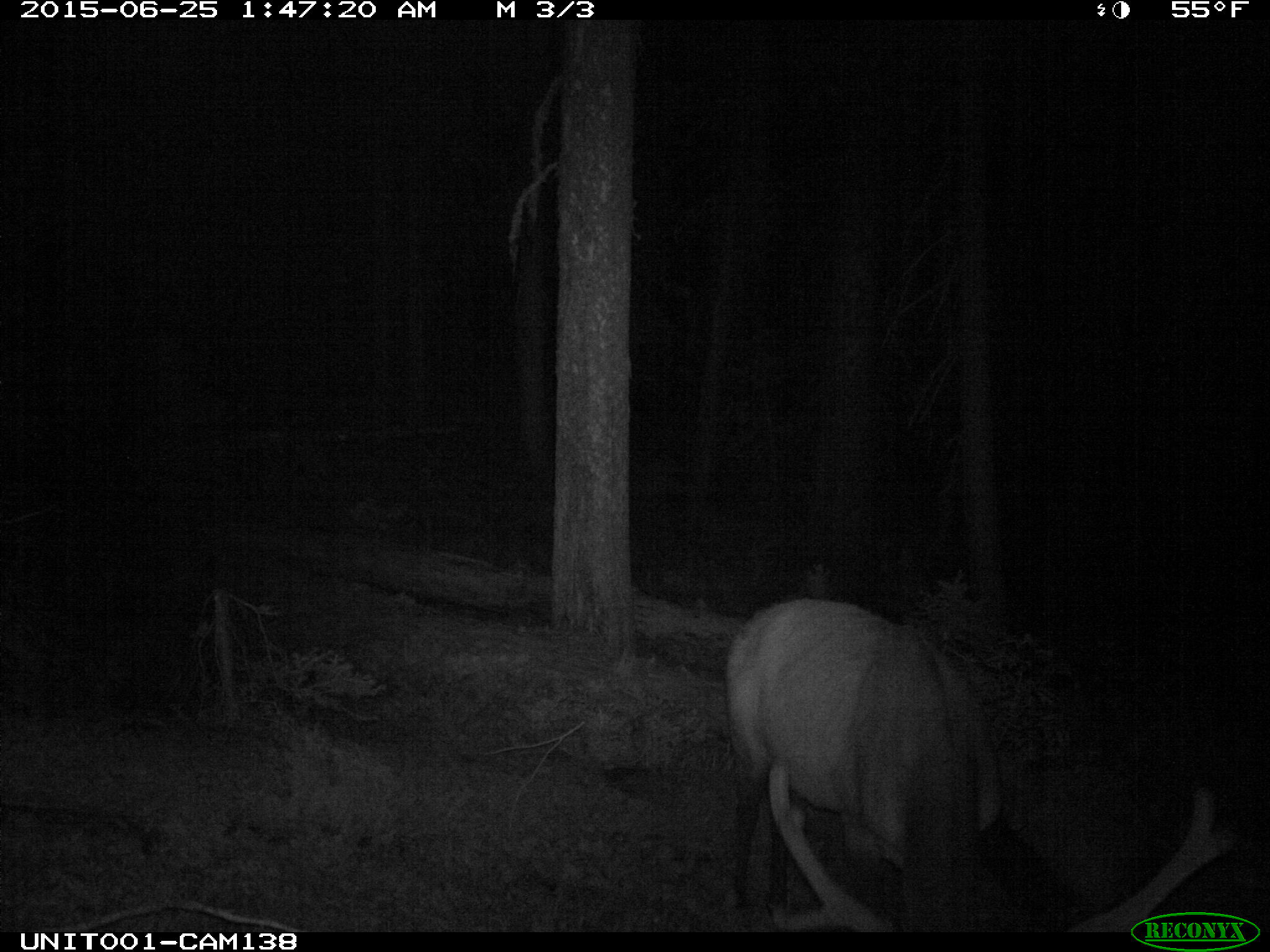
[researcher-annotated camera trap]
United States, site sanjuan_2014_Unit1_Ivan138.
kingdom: Animalia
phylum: Chordata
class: Mammalia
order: Artiodactyla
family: Cervidae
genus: Cervus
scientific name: Cervus elaphus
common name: red deer